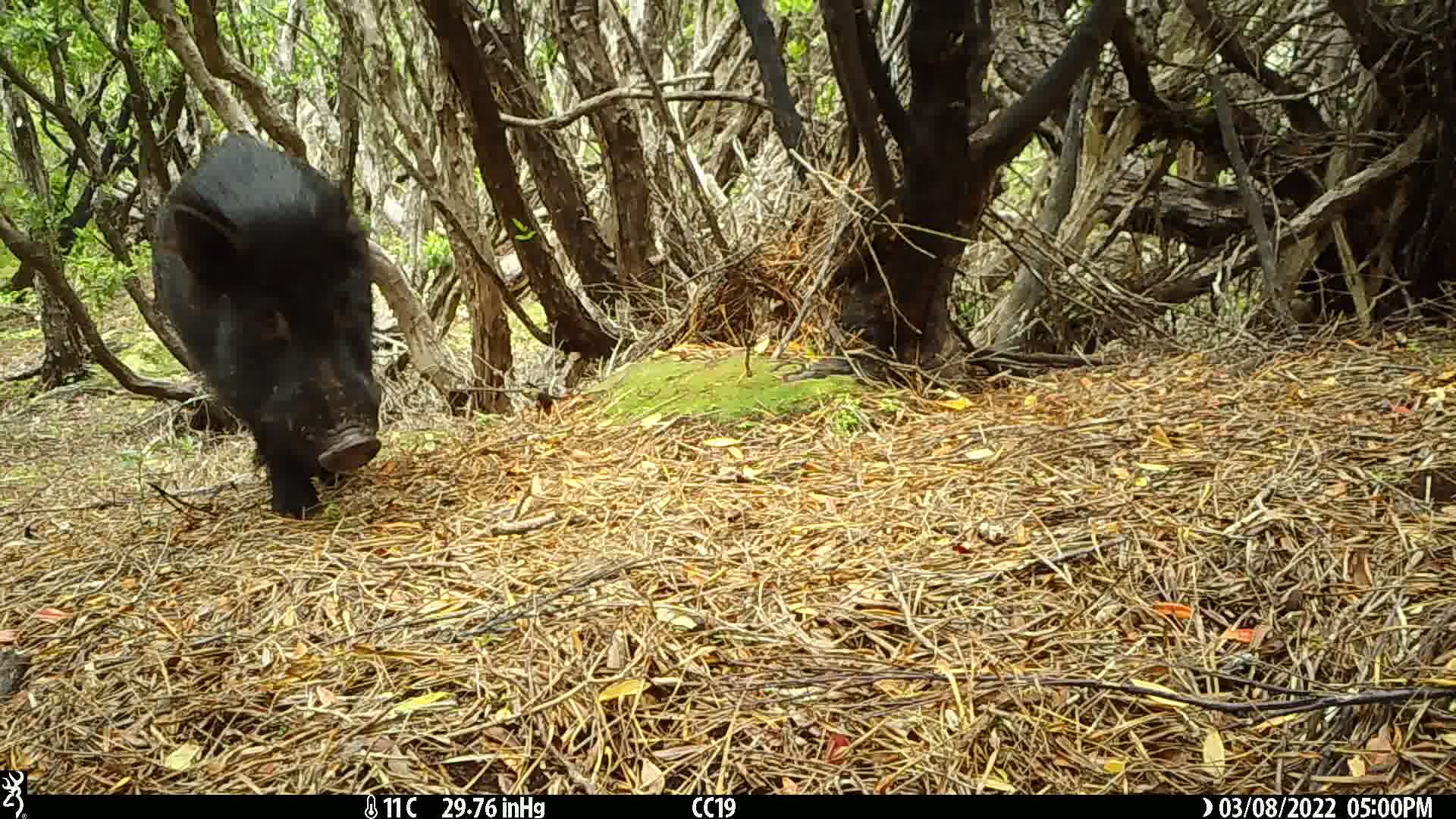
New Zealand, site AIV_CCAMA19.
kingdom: Animalia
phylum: Chordata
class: Mammalia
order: Artiodactyla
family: Suidae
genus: Sus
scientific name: Sus scrofa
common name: pig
Pig (Sus scrofa).